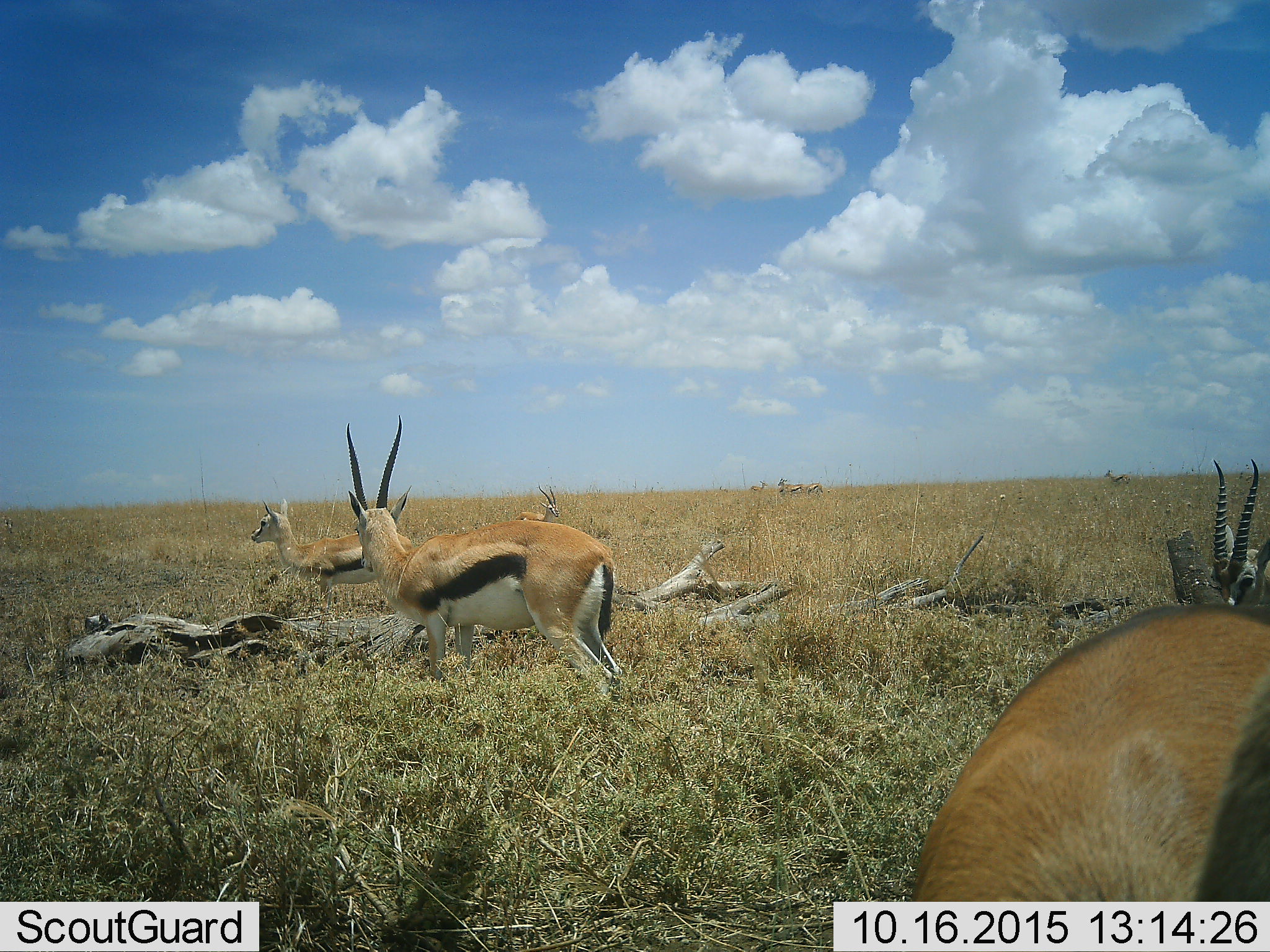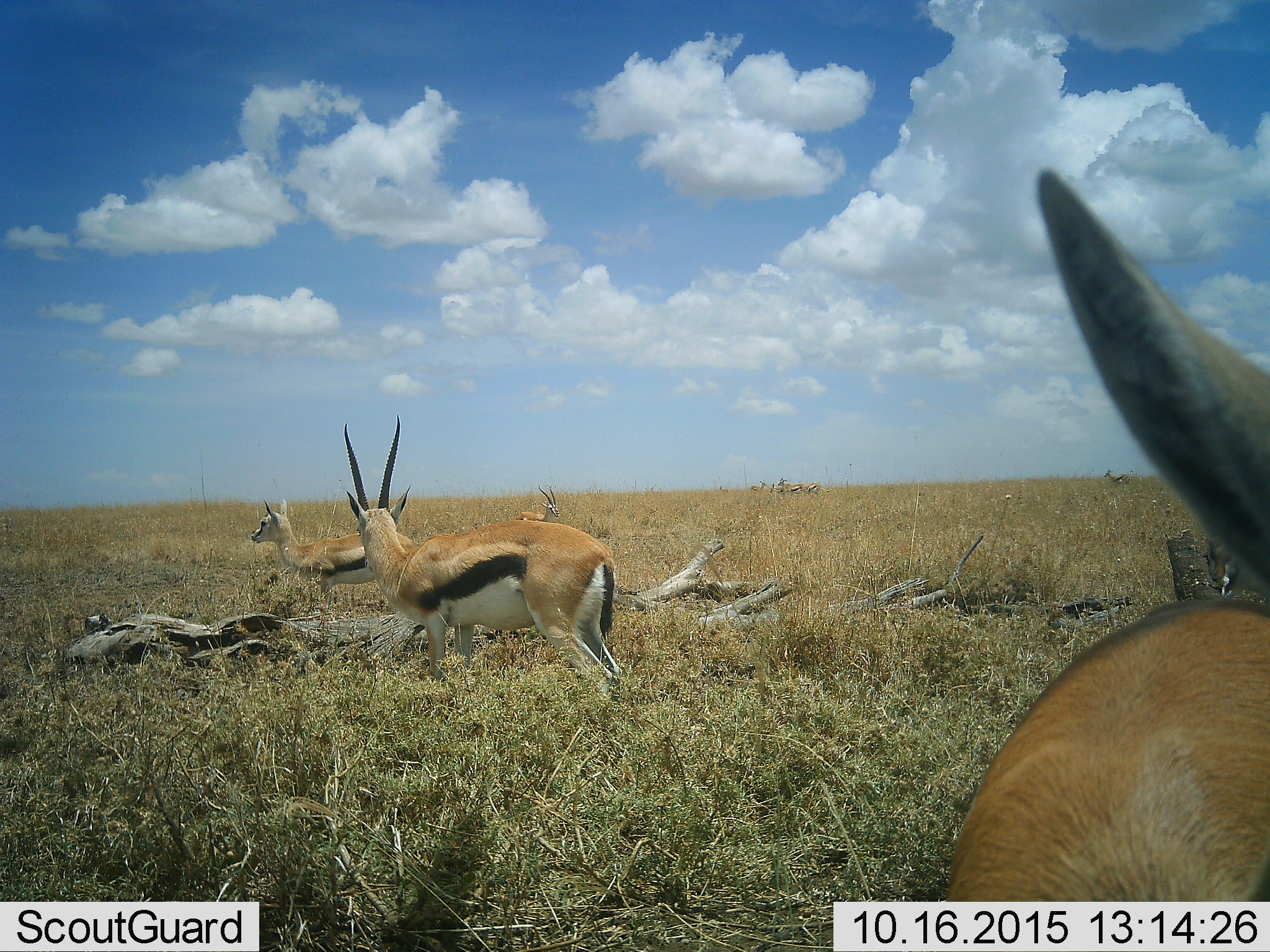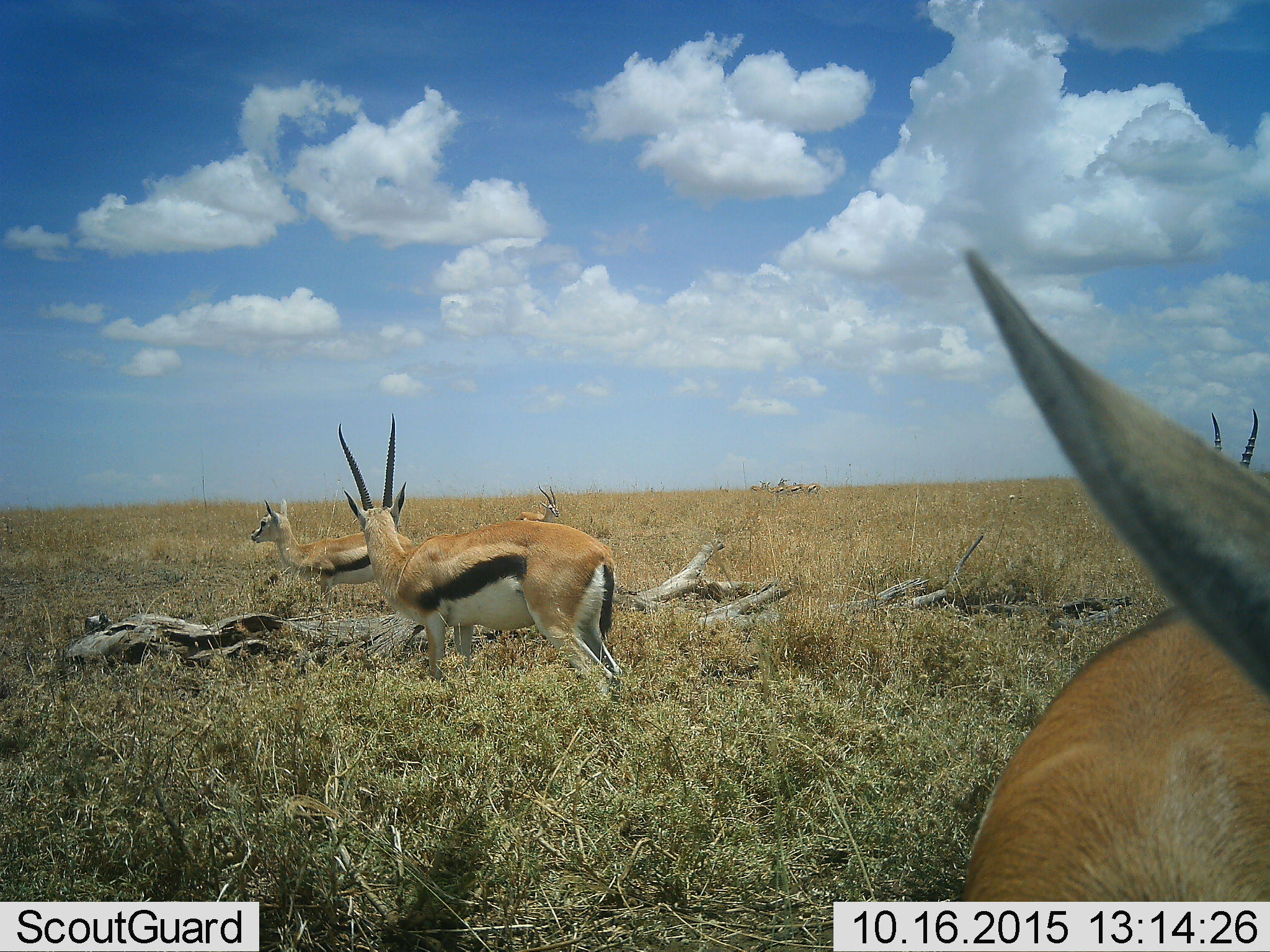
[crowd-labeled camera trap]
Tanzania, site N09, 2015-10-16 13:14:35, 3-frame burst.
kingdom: Animalia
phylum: Chordata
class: Mammalia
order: Artiodactyla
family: Bovidae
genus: Eudorcas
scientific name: Eudorcas thomsonii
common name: thomson's gazelle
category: gazellethomsons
Gazellethomsons (thomson's gazelle) (Eudorcas thomsonii), count 10. Behavior (volunteer vote fractions): standing 100%, resting 11%, moving 22%, interacting 0%. Young present (vote fraction): 22%. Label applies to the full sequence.